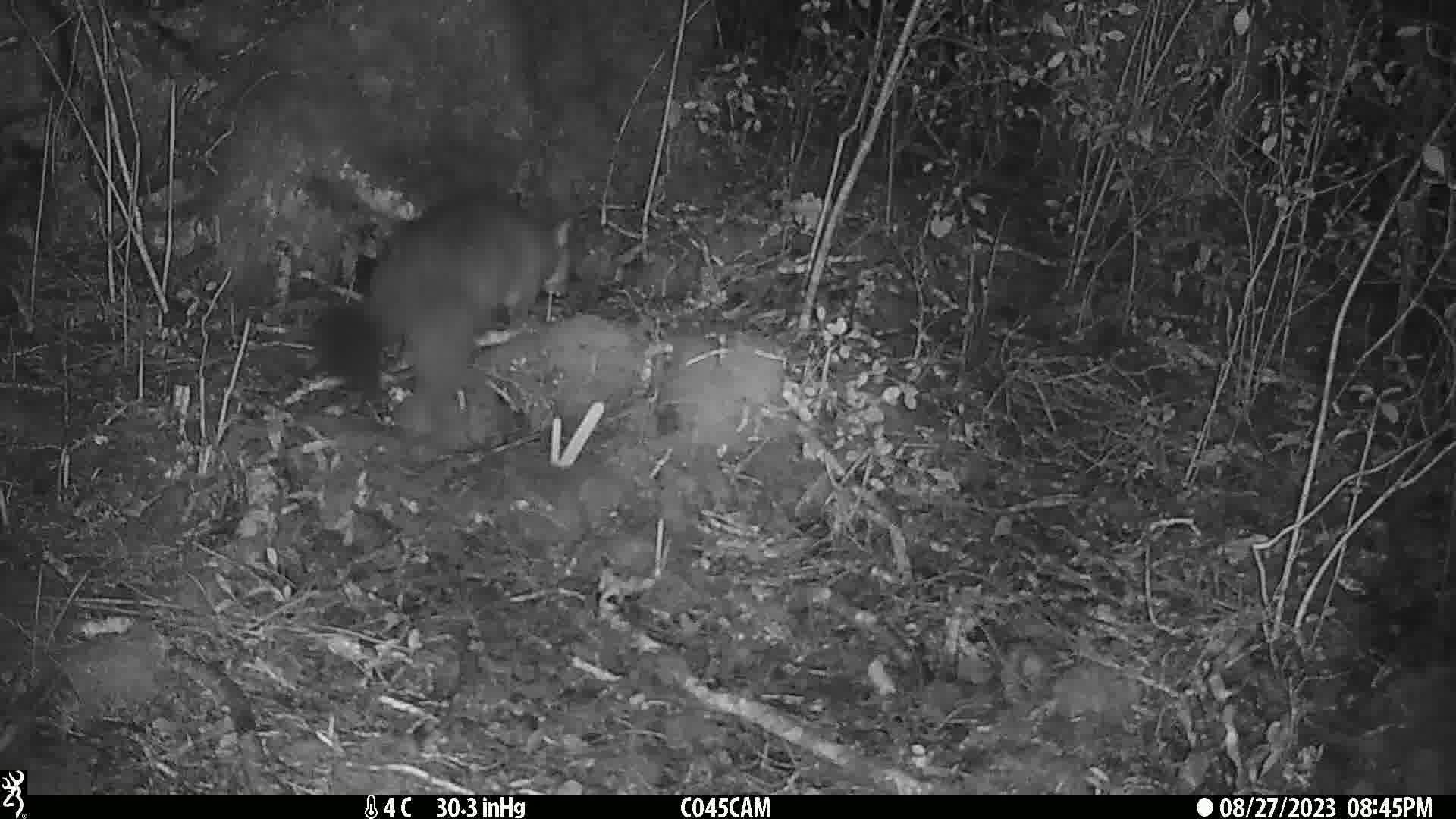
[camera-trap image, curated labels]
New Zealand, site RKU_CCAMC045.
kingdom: Animalia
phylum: Chordata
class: Mammalia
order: Diprotodontia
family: Phalangeridae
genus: Trichosurus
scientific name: Trichosurus vulpecula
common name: common brushtail possum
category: possum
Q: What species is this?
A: Possum (common brushtail possum) (Trichosurus vulpecula).